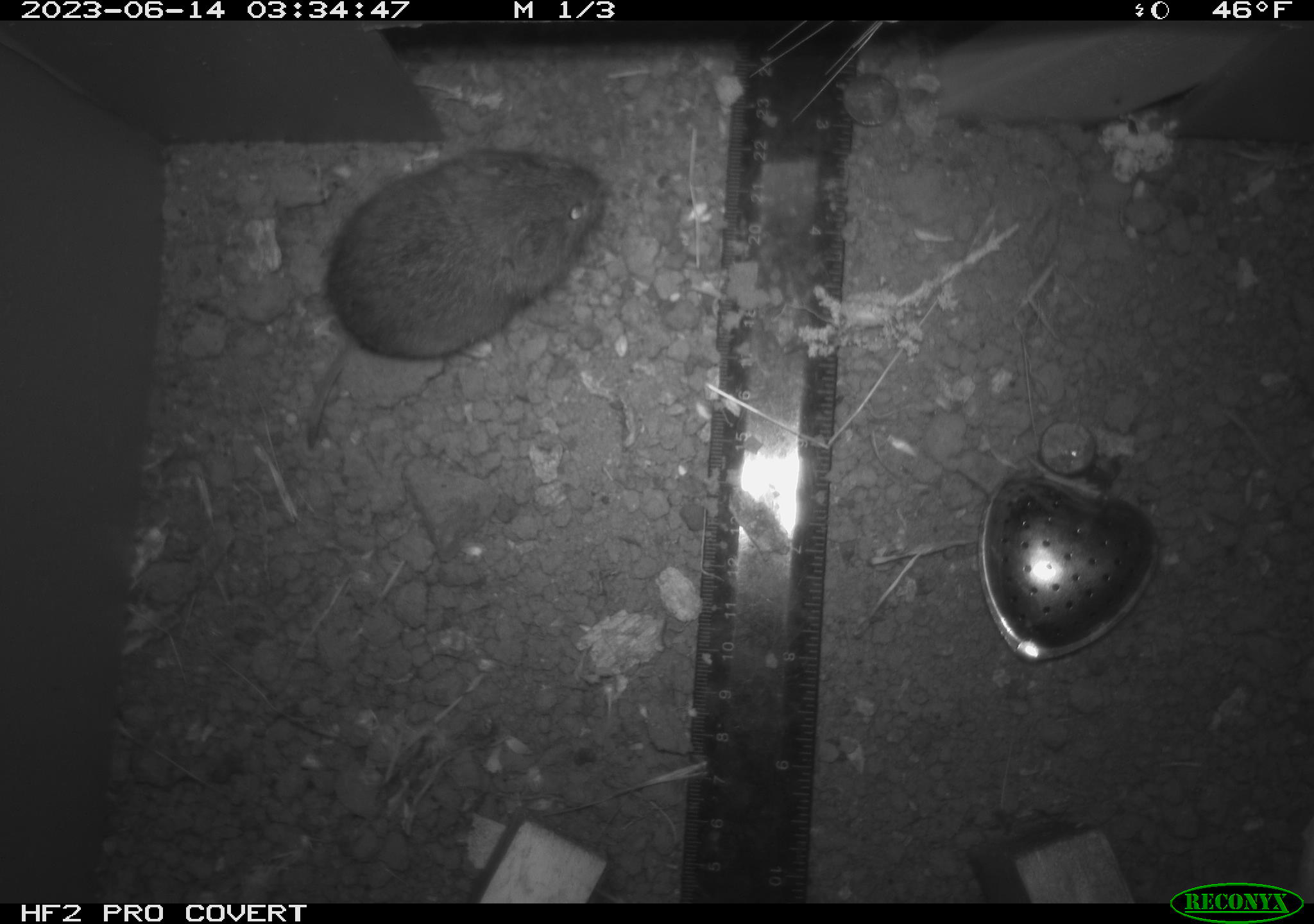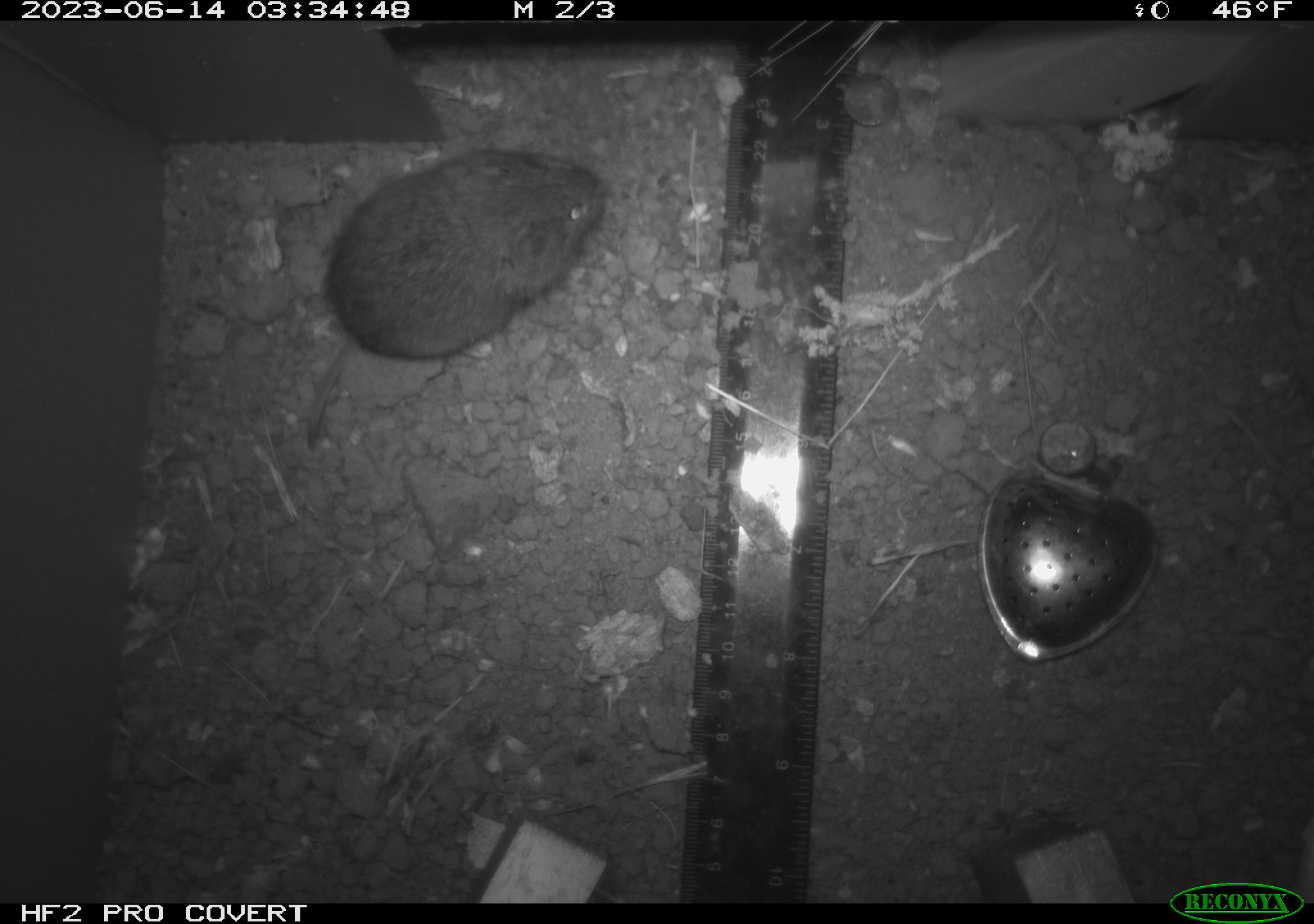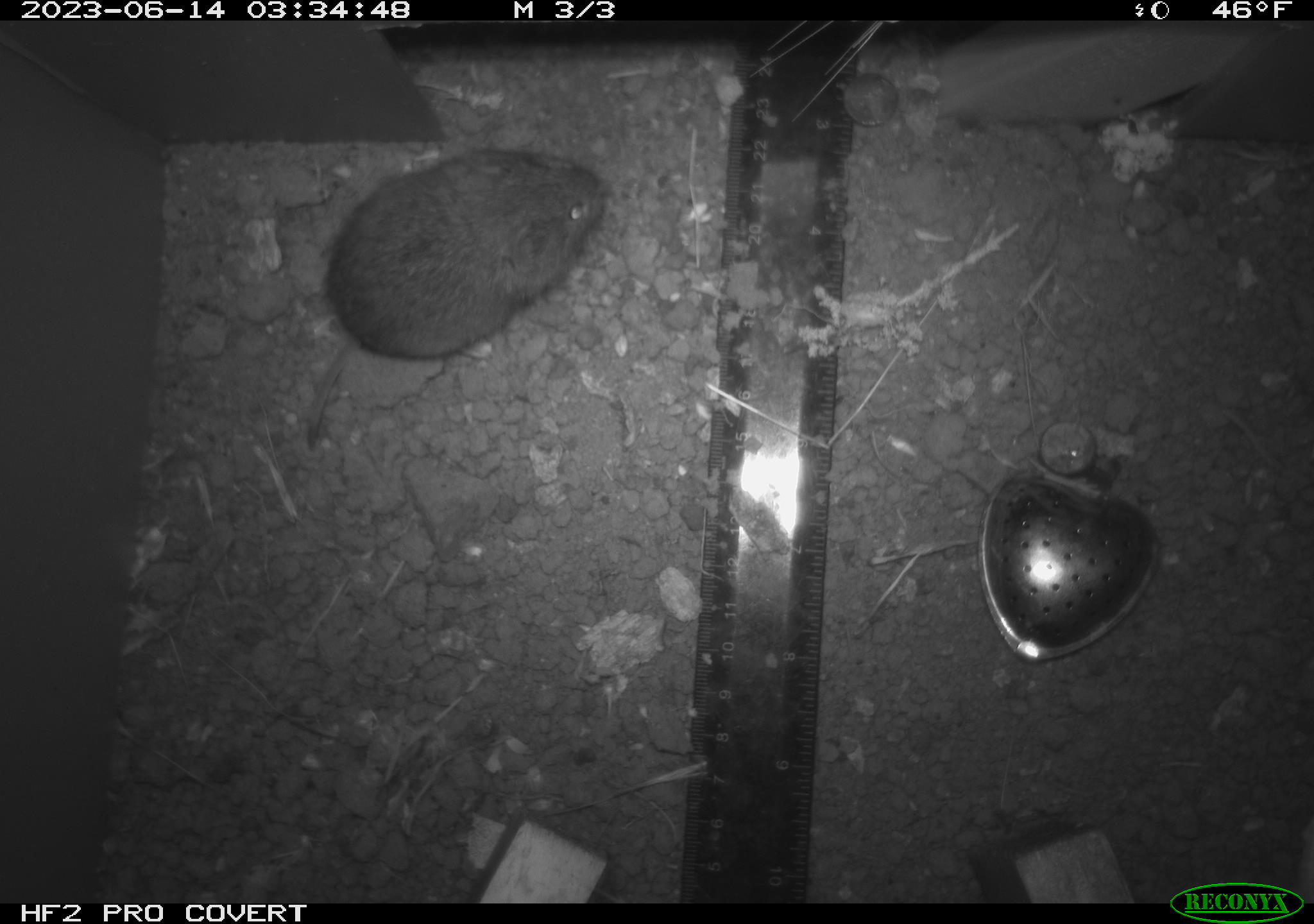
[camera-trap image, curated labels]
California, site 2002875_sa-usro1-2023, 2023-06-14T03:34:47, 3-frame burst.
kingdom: Animalia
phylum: Chordata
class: Mammalia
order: Rodentia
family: Cricetidae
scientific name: Arvicolinae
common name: voles, lemmings, and muskrats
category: arvicolinae subfamily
Arvicolinae subfamily (voles, lemmings, and muskrats) (Arvicolinae).